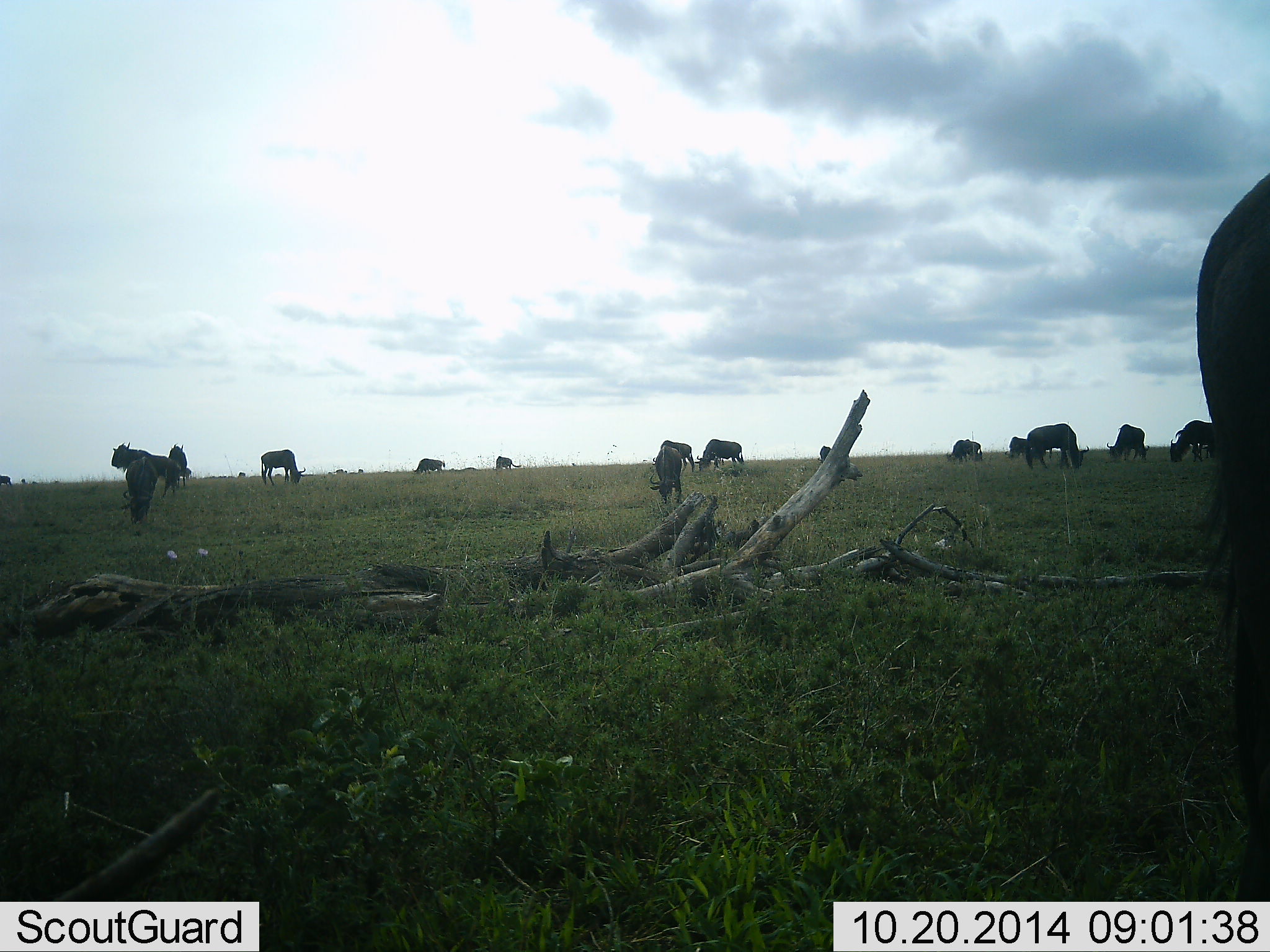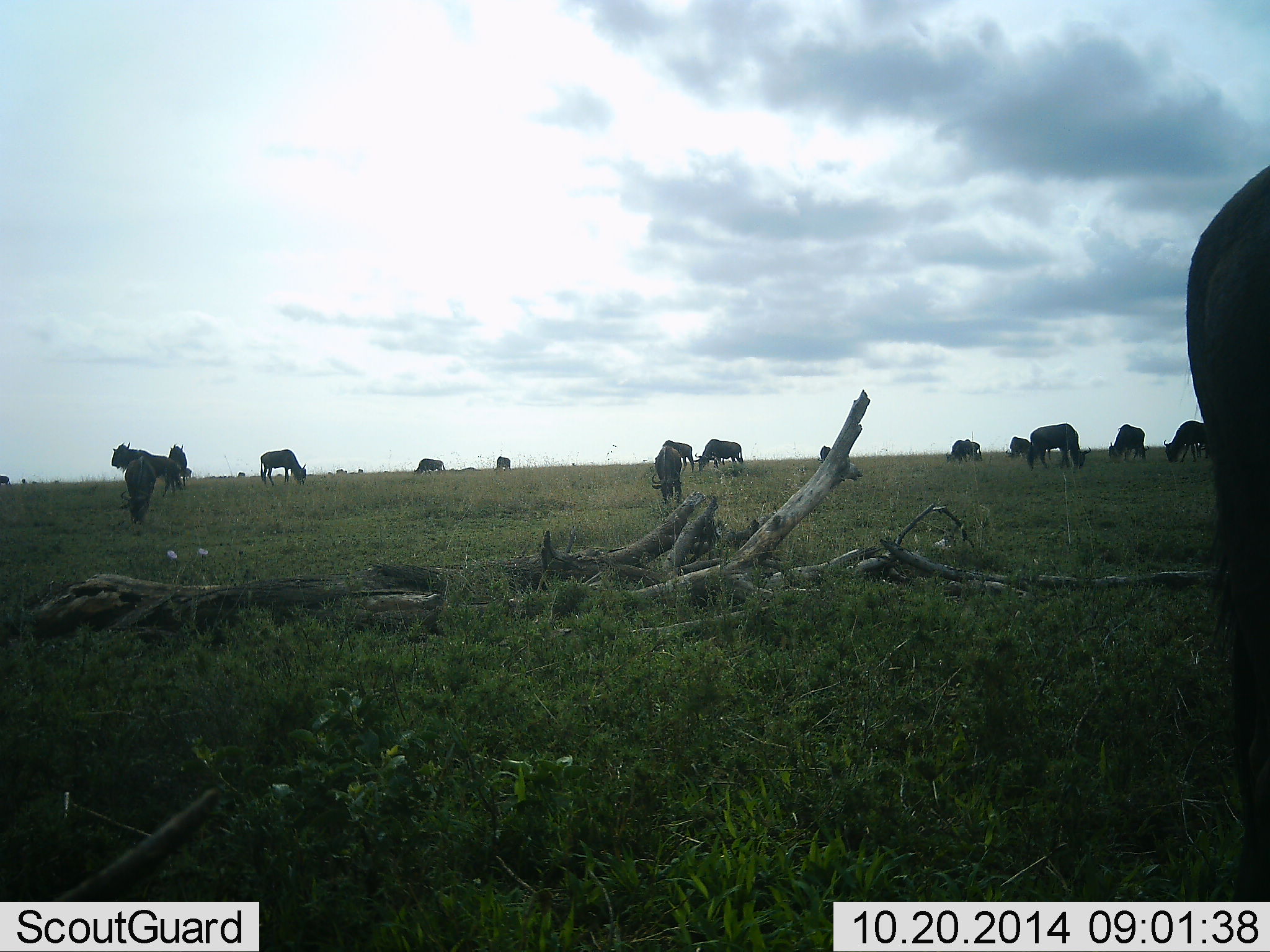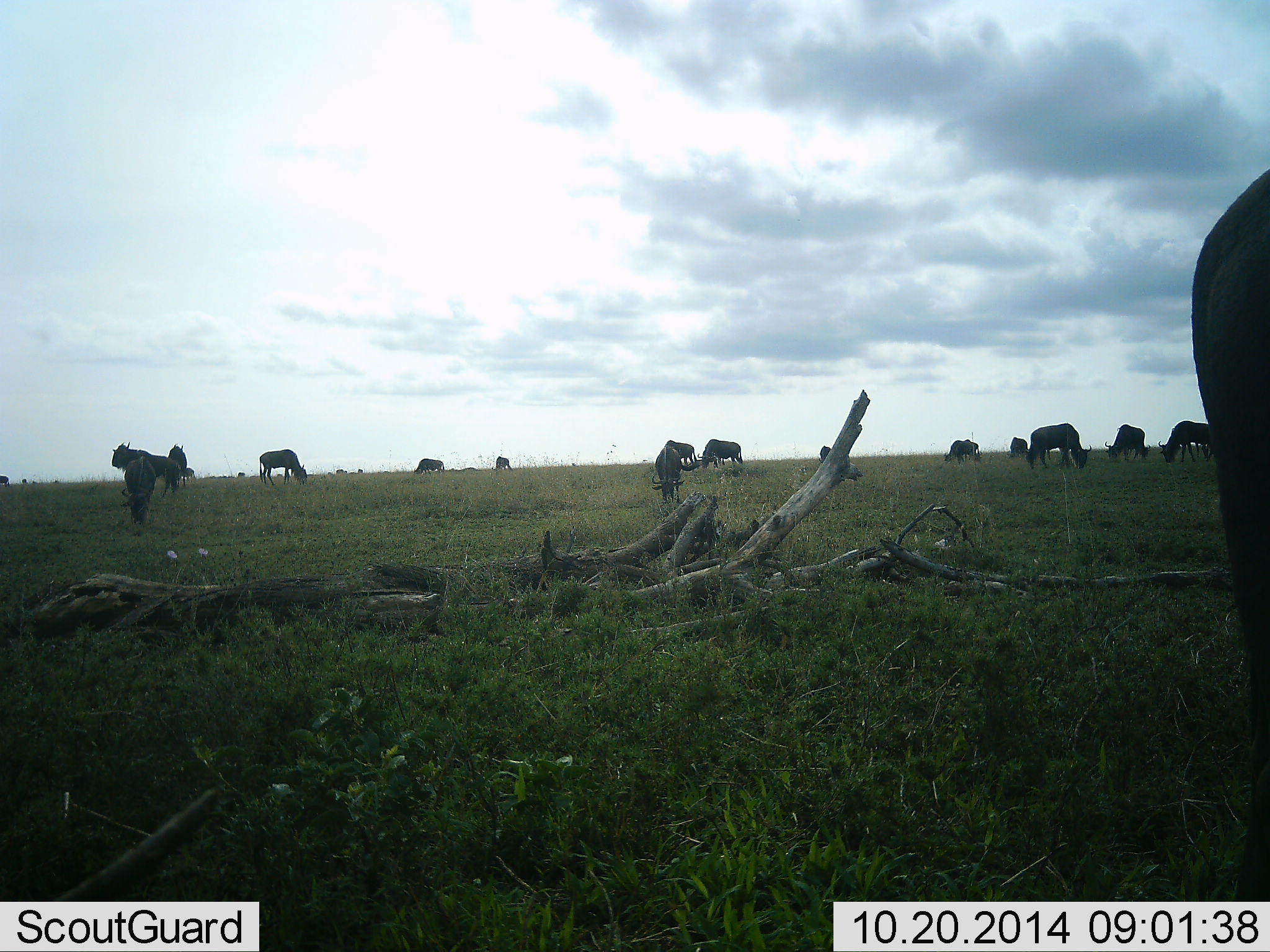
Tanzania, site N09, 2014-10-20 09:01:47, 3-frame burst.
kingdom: Animalia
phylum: Chordata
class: Mammalia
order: Artiodactyla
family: Bovidae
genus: Connochaetes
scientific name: Connochaetes taurinus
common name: blue wildebeest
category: wildebeest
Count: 11-50.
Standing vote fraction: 50%.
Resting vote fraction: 10%.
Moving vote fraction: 10%.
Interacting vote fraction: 0%.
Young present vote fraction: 0%.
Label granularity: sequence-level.